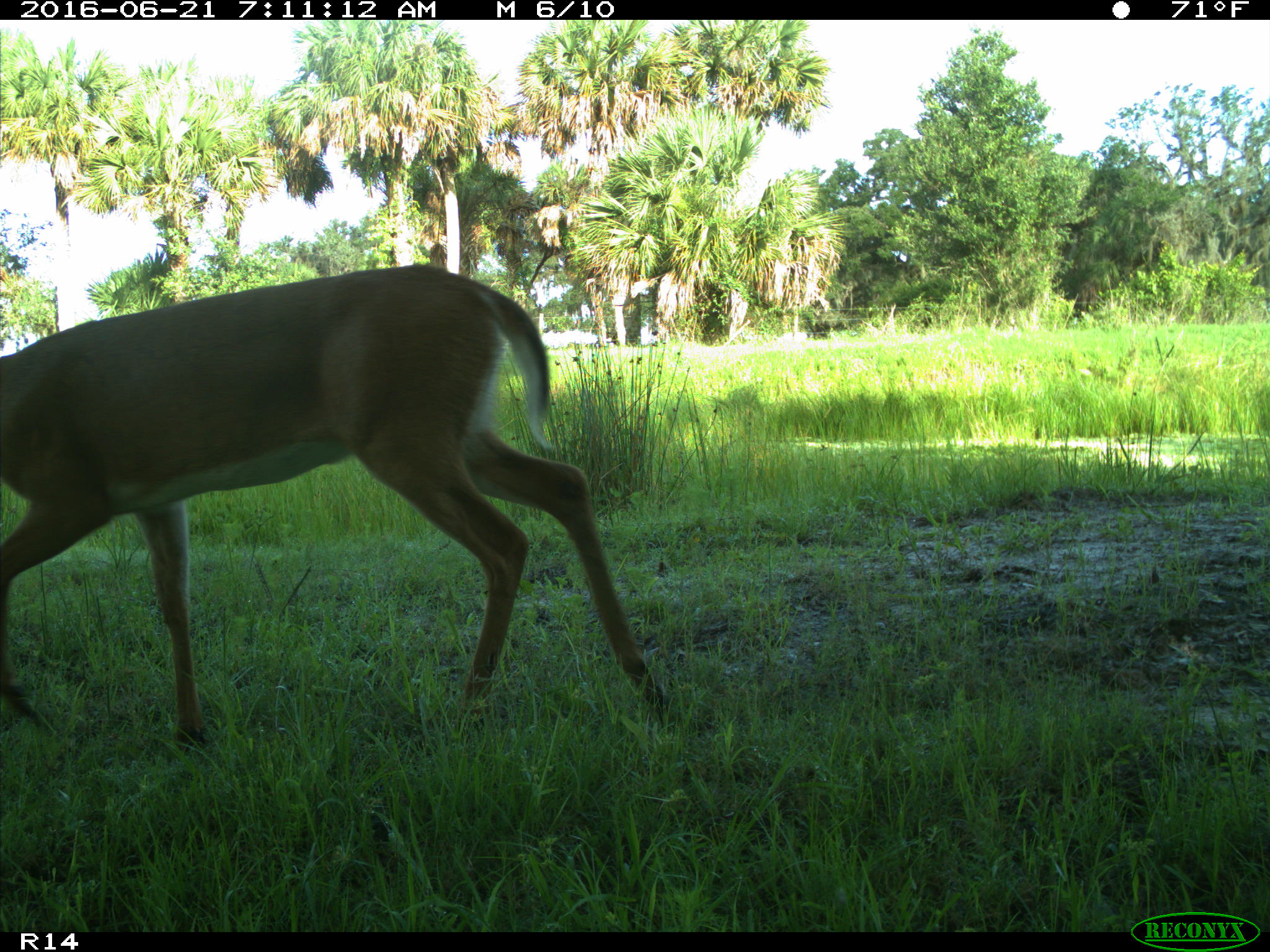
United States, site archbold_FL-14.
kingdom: Animalia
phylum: Chordata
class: Mammalia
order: Artiodactyla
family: Cervidae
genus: Odocoileus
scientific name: Odocoileus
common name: deer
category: unidentified deer